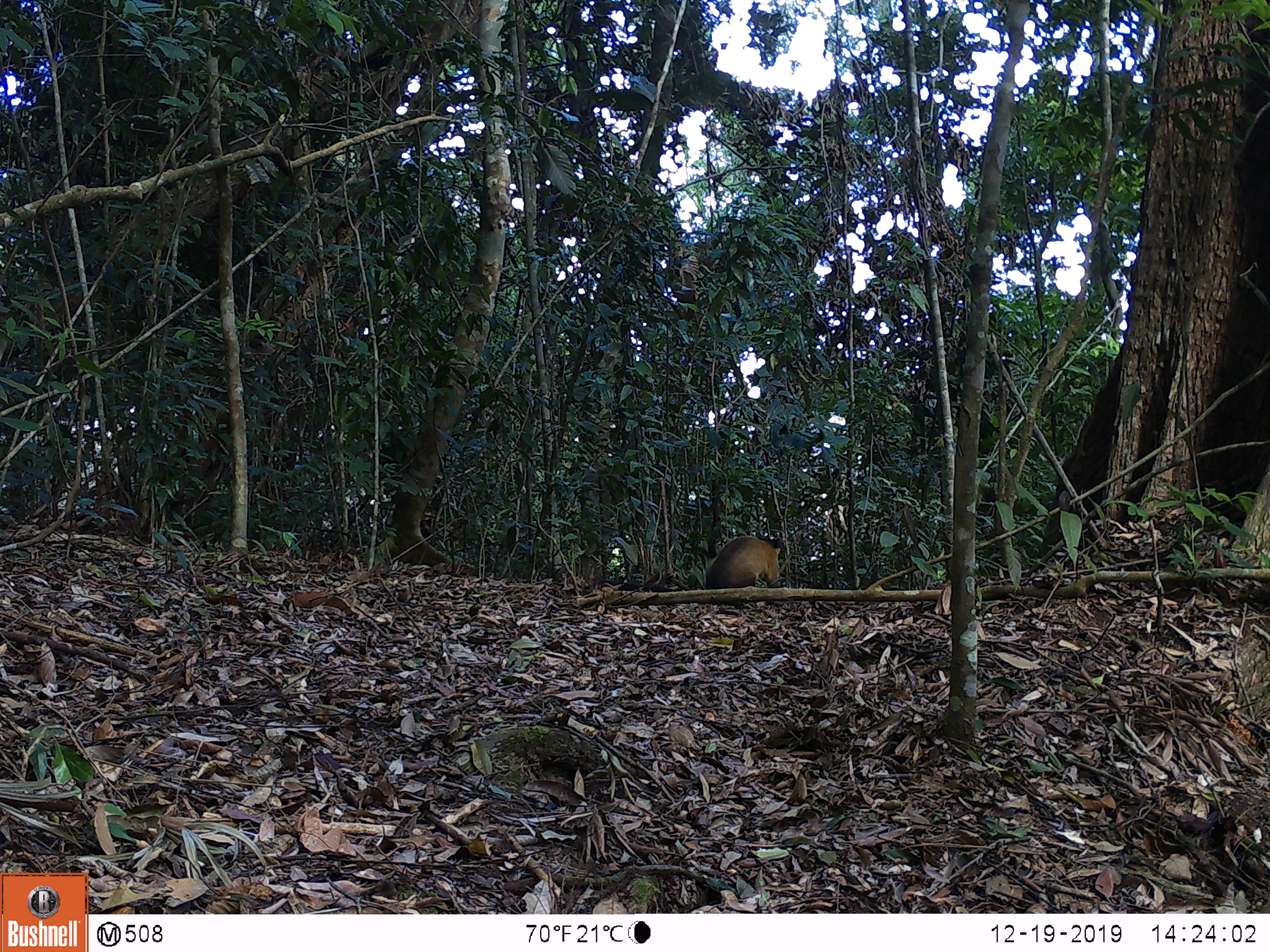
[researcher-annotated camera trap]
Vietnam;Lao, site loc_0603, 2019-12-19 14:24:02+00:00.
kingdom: Animalia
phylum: Chordata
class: Mammalia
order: Carnivora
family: Mustelidae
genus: Martes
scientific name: Martes flavigula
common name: yellow-throated marten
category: yellow throated marten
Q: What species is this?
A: Yellow throated marten (yellow-throated marten) (Martes flavigula).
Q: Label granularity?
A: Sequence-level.